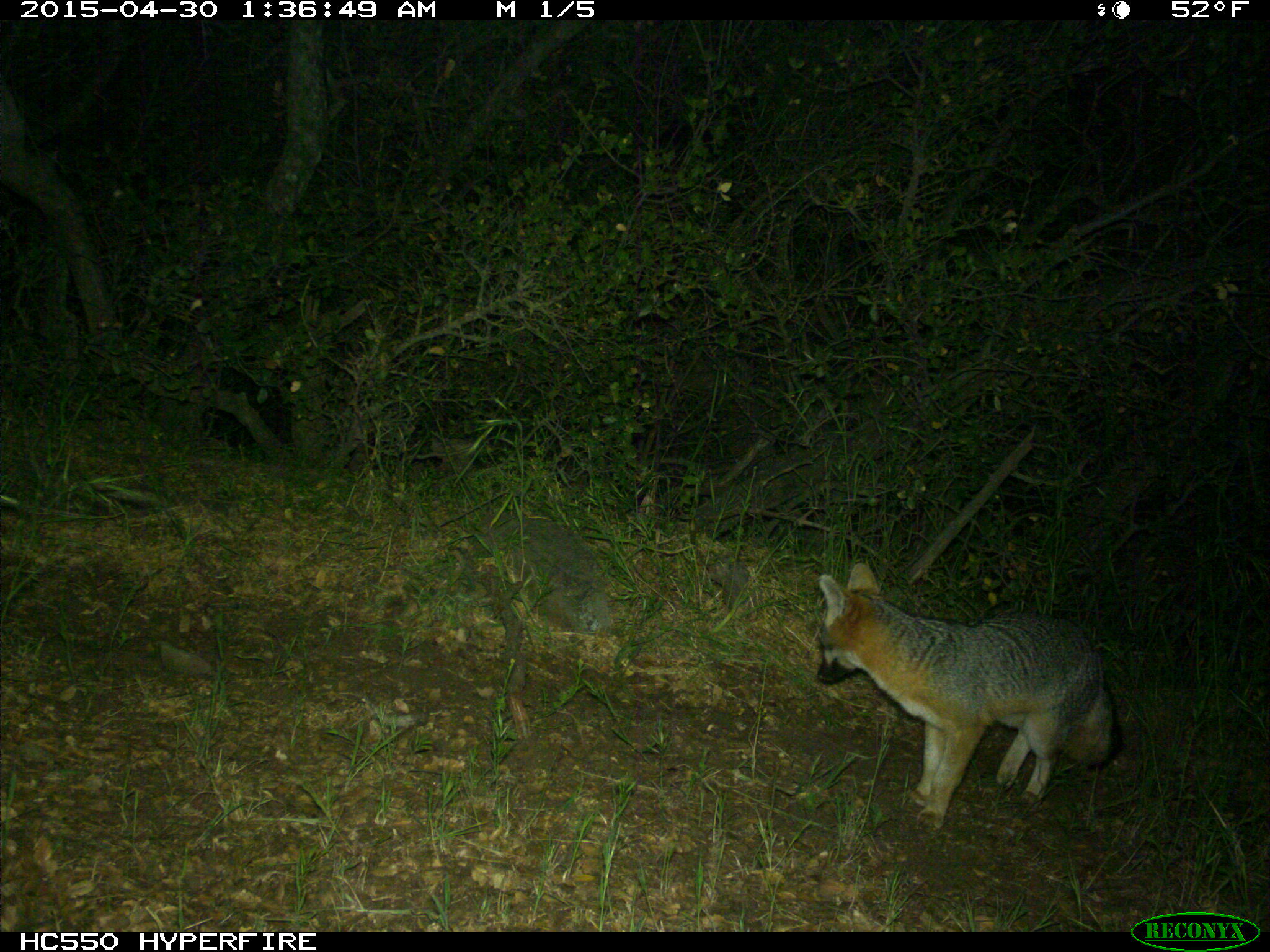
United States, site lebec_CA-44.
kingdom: Animalia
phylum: Chordata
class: Mammalia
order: Carnivora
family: Canidae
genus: Urocyon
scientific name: Urocyon cinereoargenteus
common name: gray fox